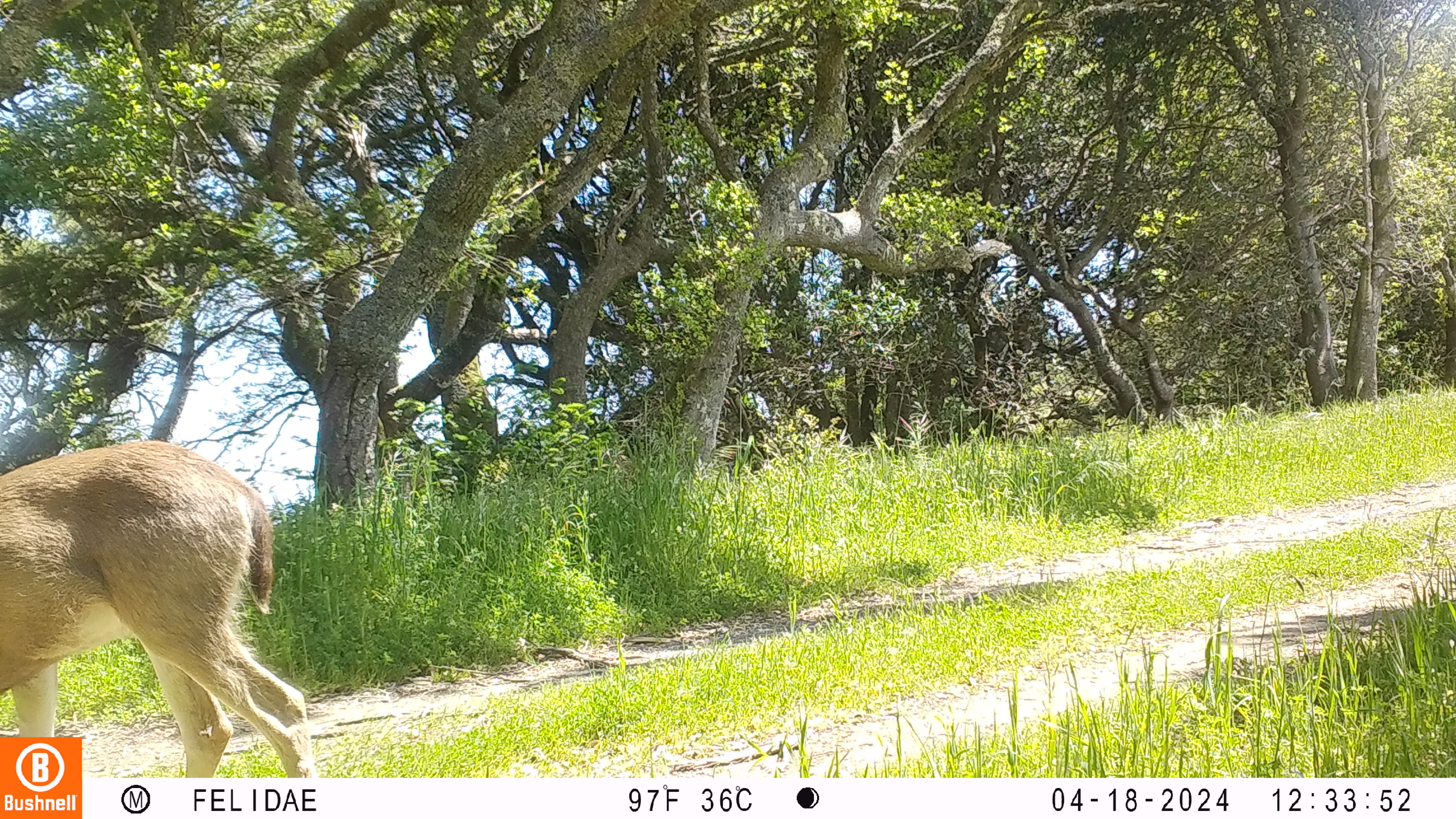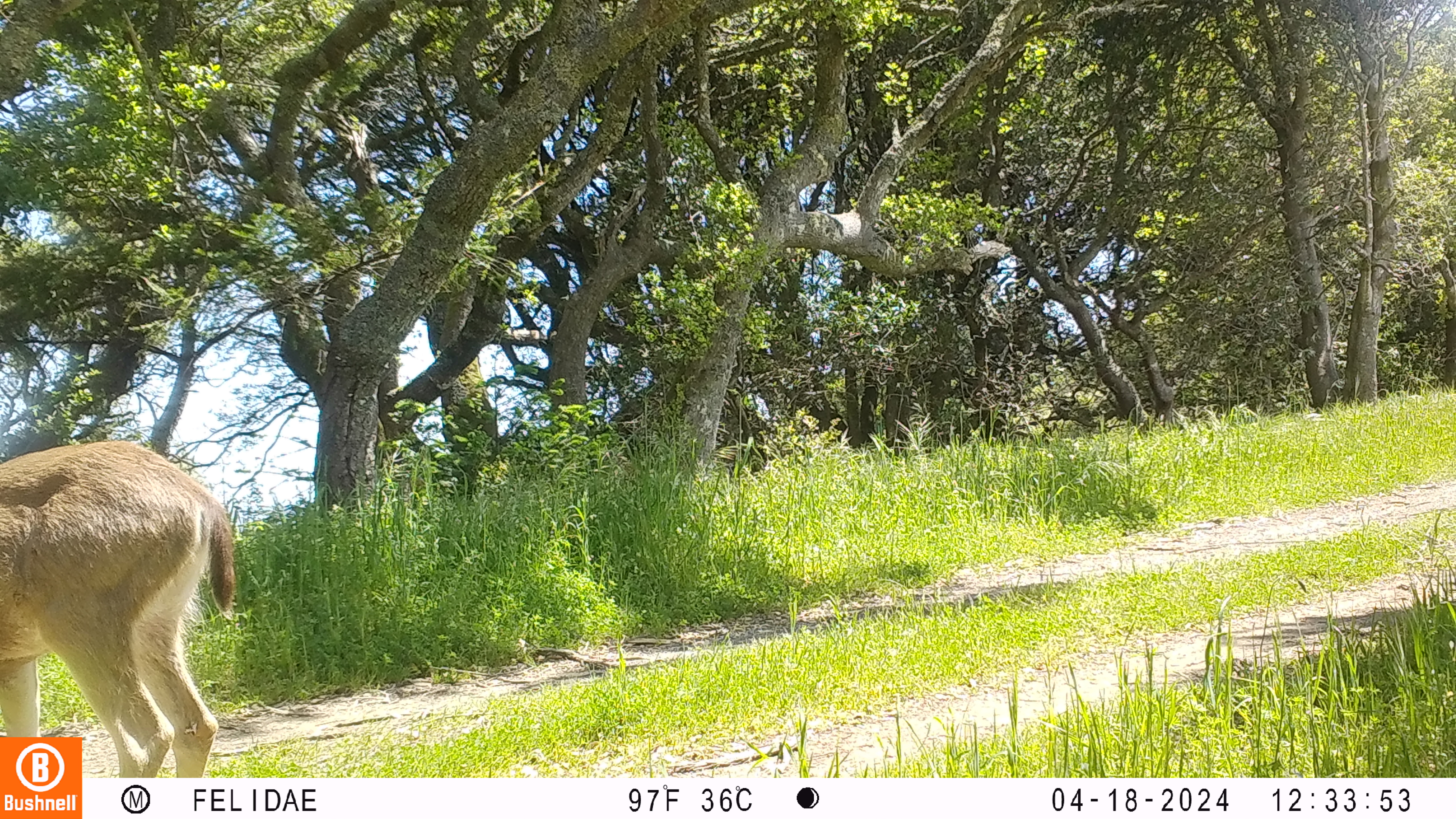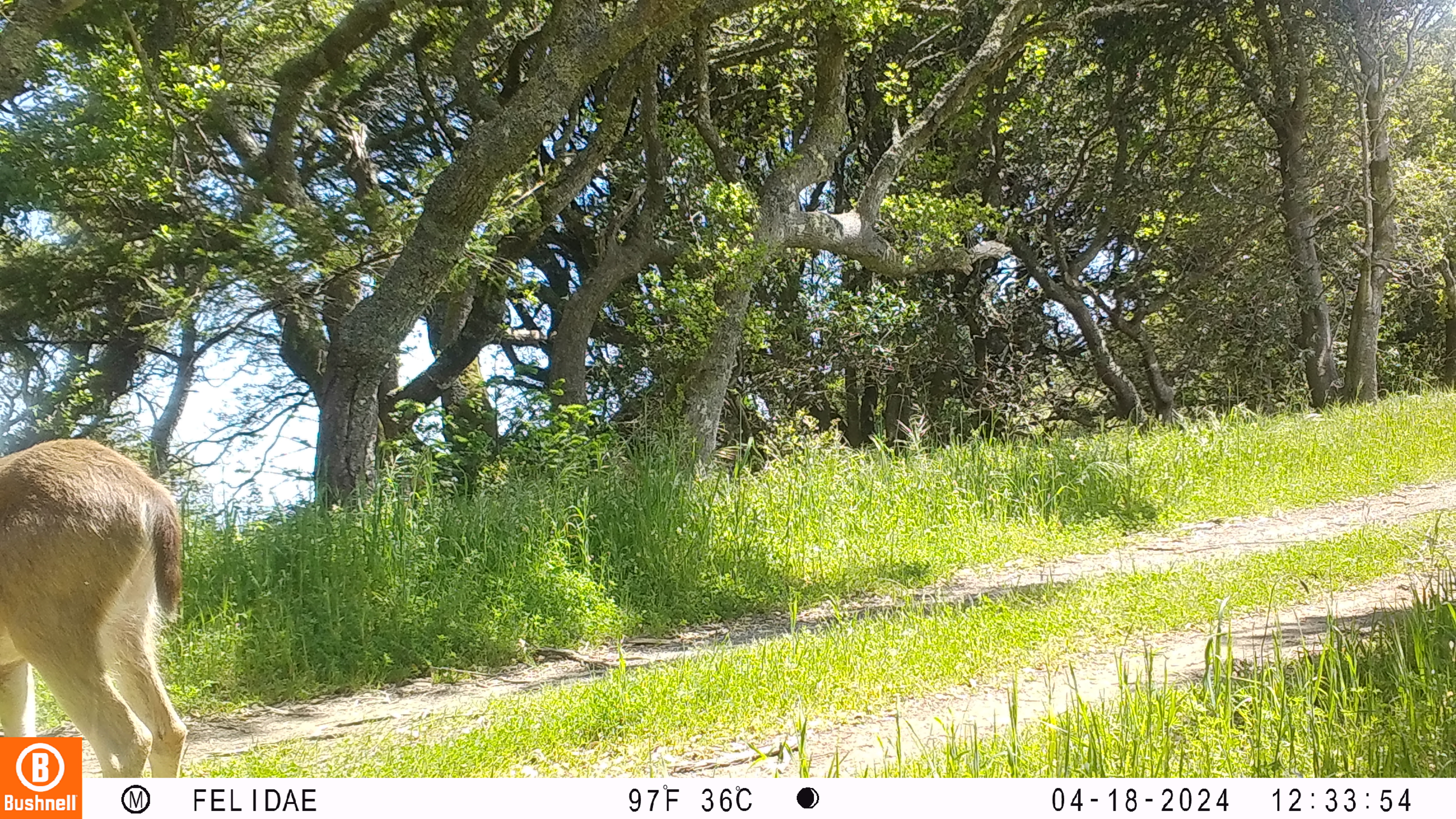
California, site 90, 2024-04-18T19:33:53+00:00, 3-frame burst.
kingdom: Animalia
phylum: Chordata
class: Mammalia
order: Artiodactyla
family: Cervidae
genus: Odocoileus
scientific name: Odocoileus hemionus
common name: mule deer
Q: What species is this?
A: Mule deer (Odocoileus hemionus).